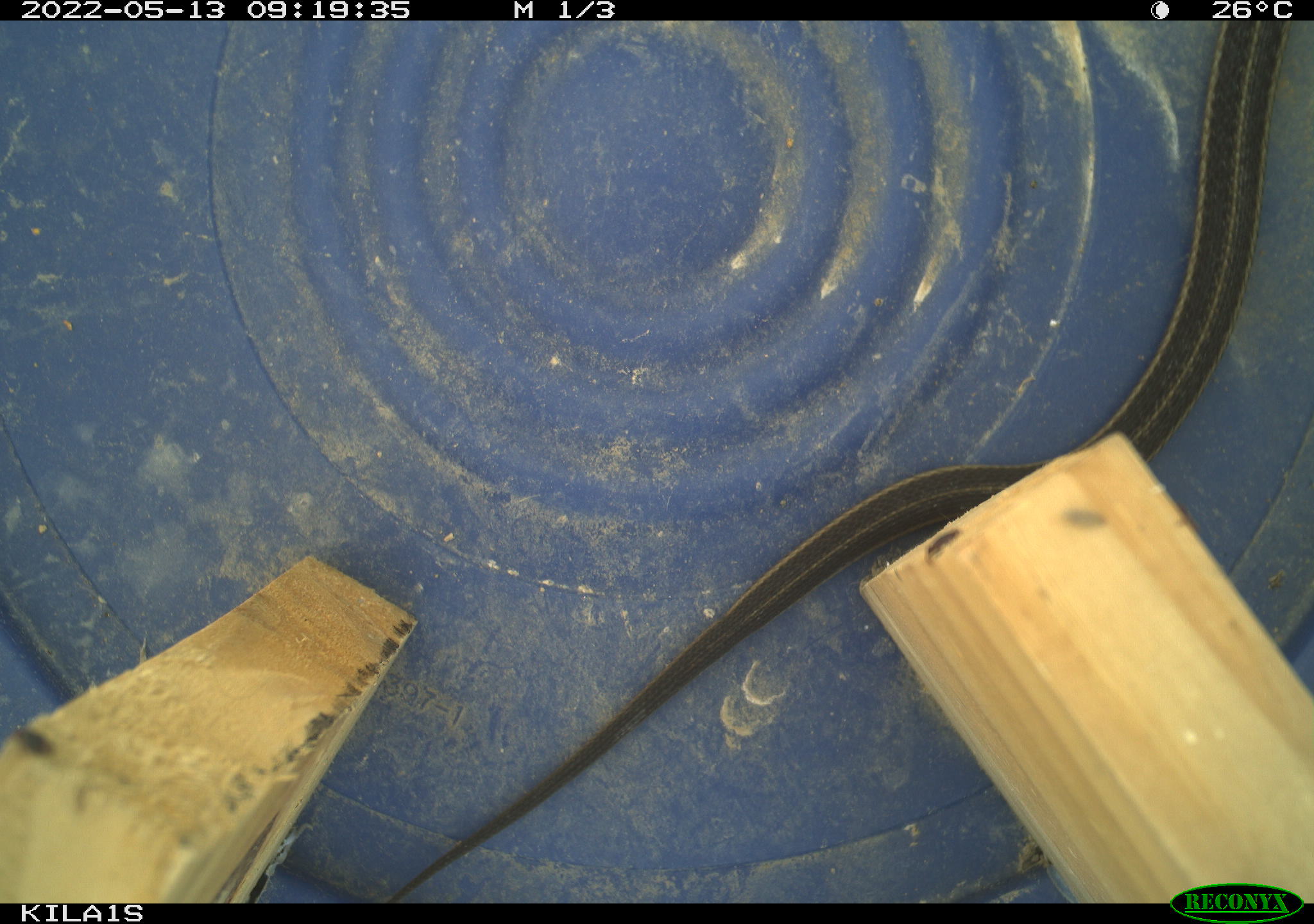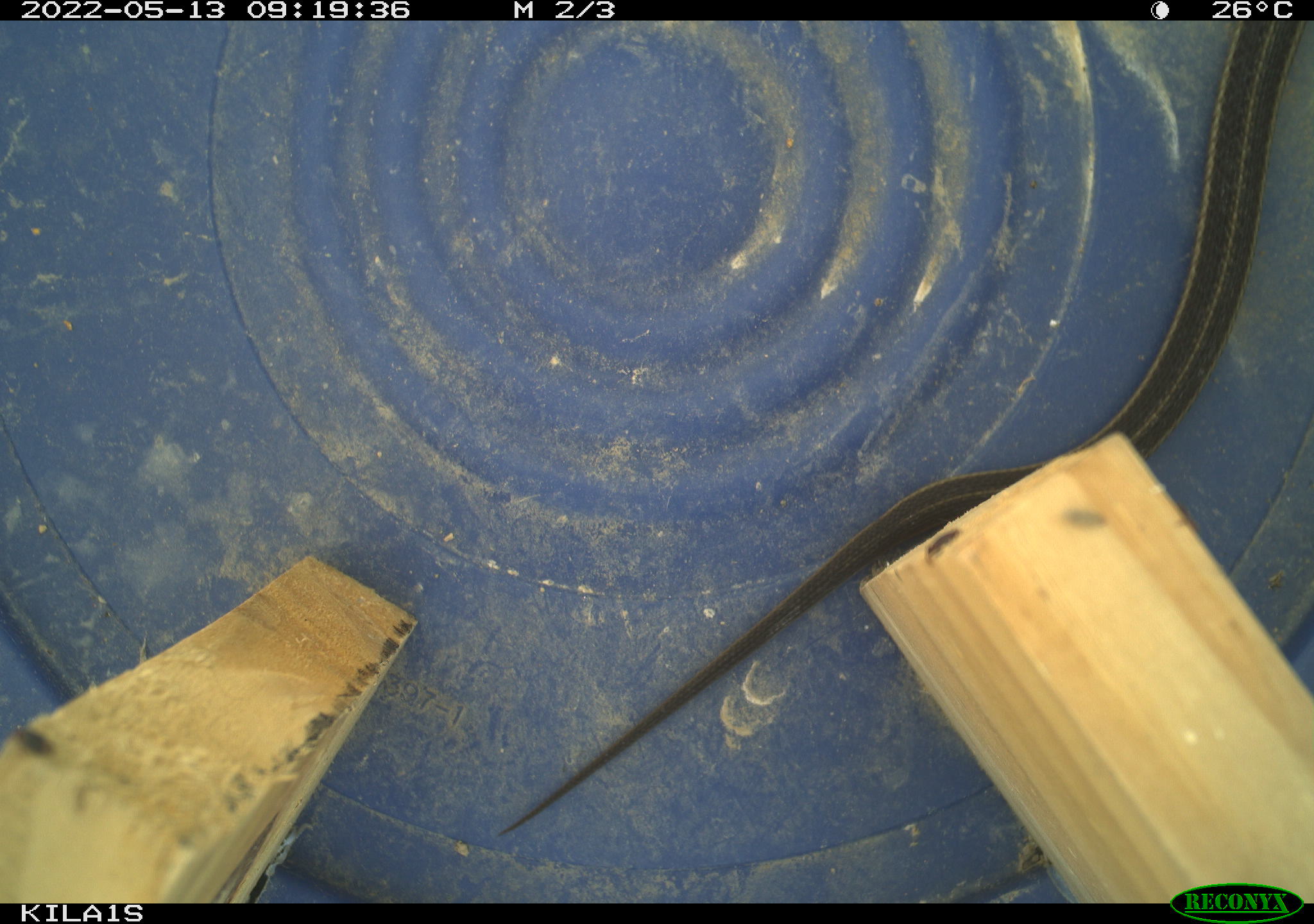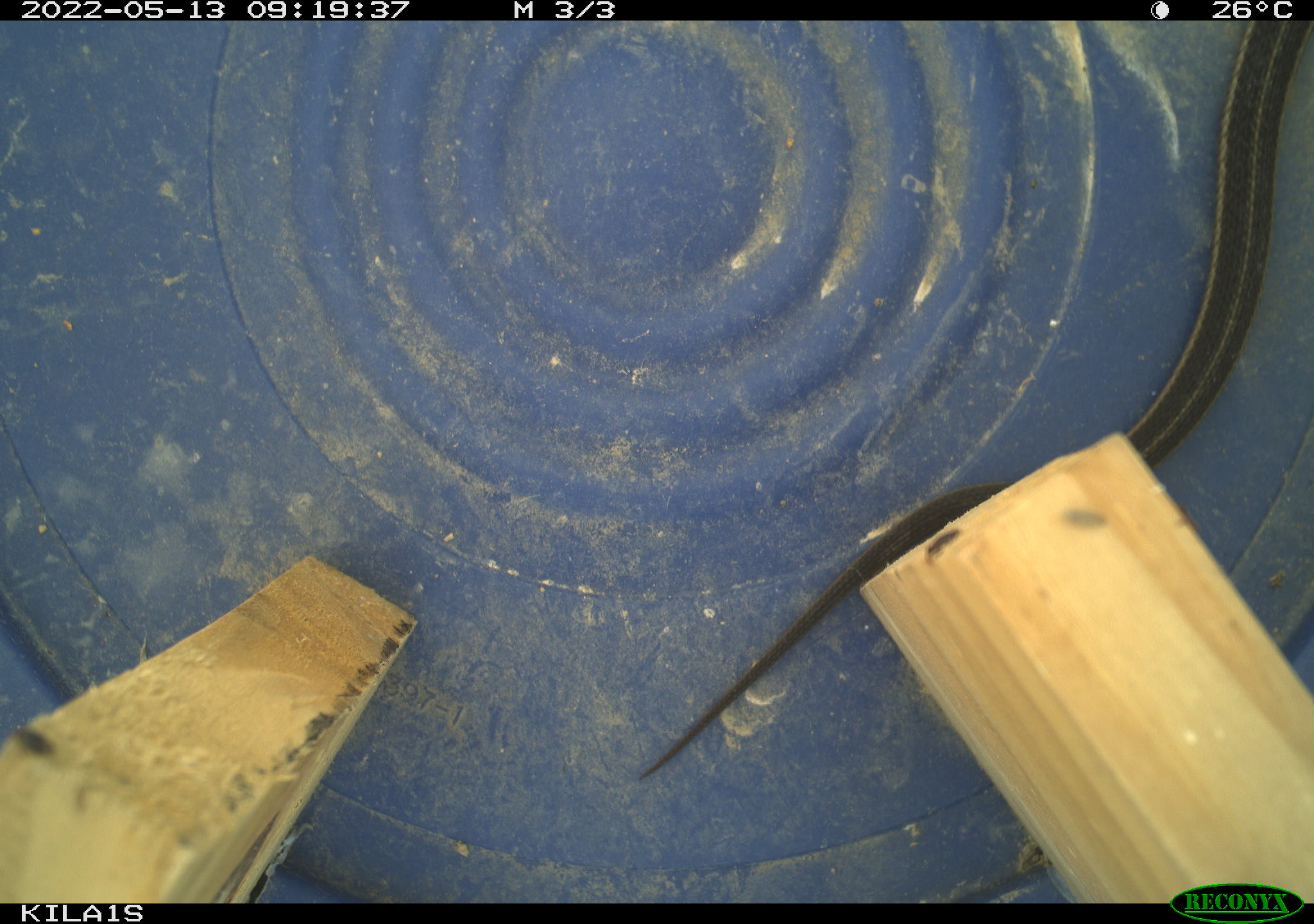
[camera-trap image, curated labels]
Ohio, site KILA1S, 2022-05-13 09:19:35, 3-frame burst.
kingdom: Animalia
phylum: Chordata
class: Reptilia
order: Squamata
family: Colubridae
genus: Thamnophis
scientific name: Thamnophis sirtalis sirtalis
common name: eastern gartersnake